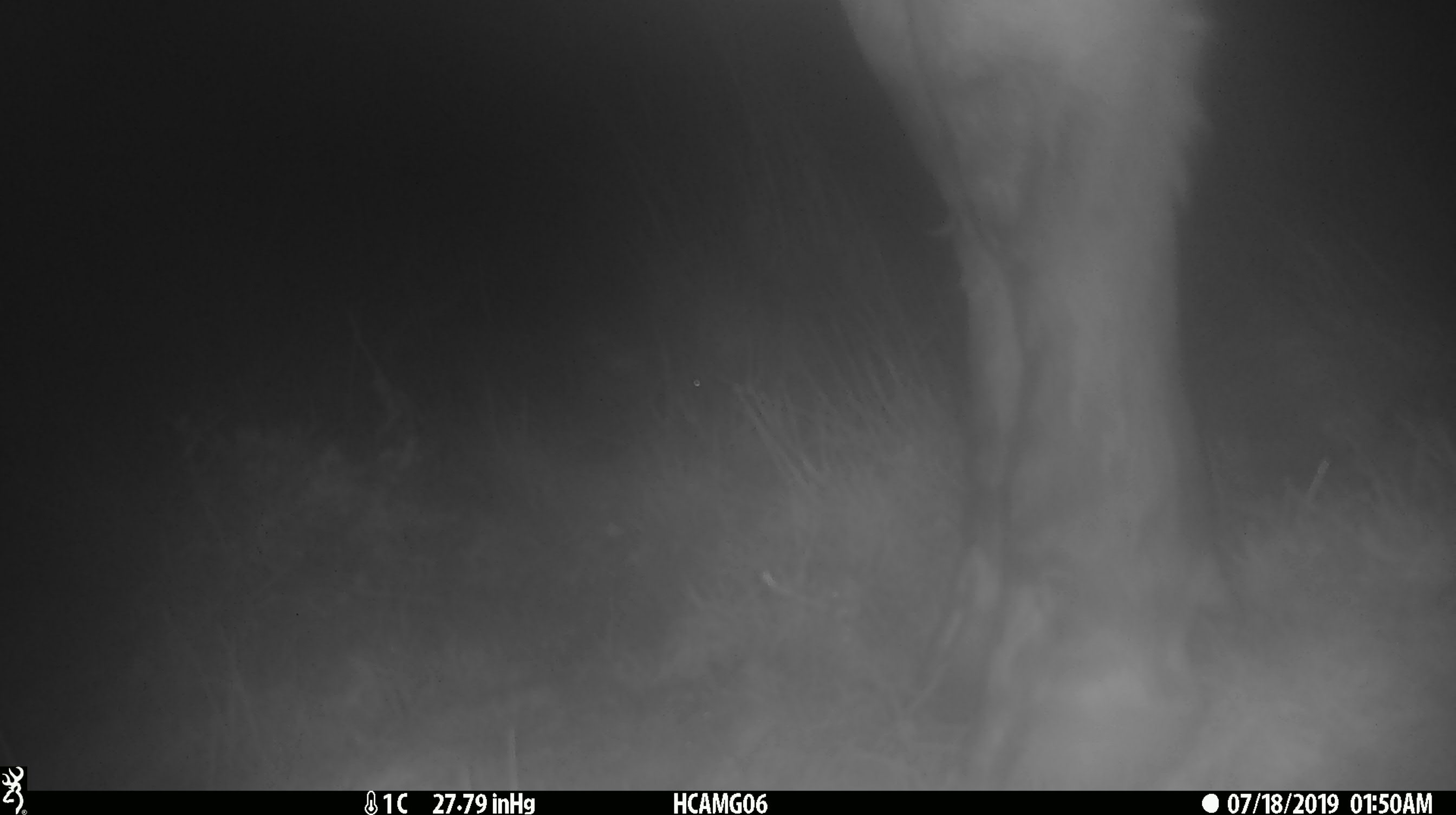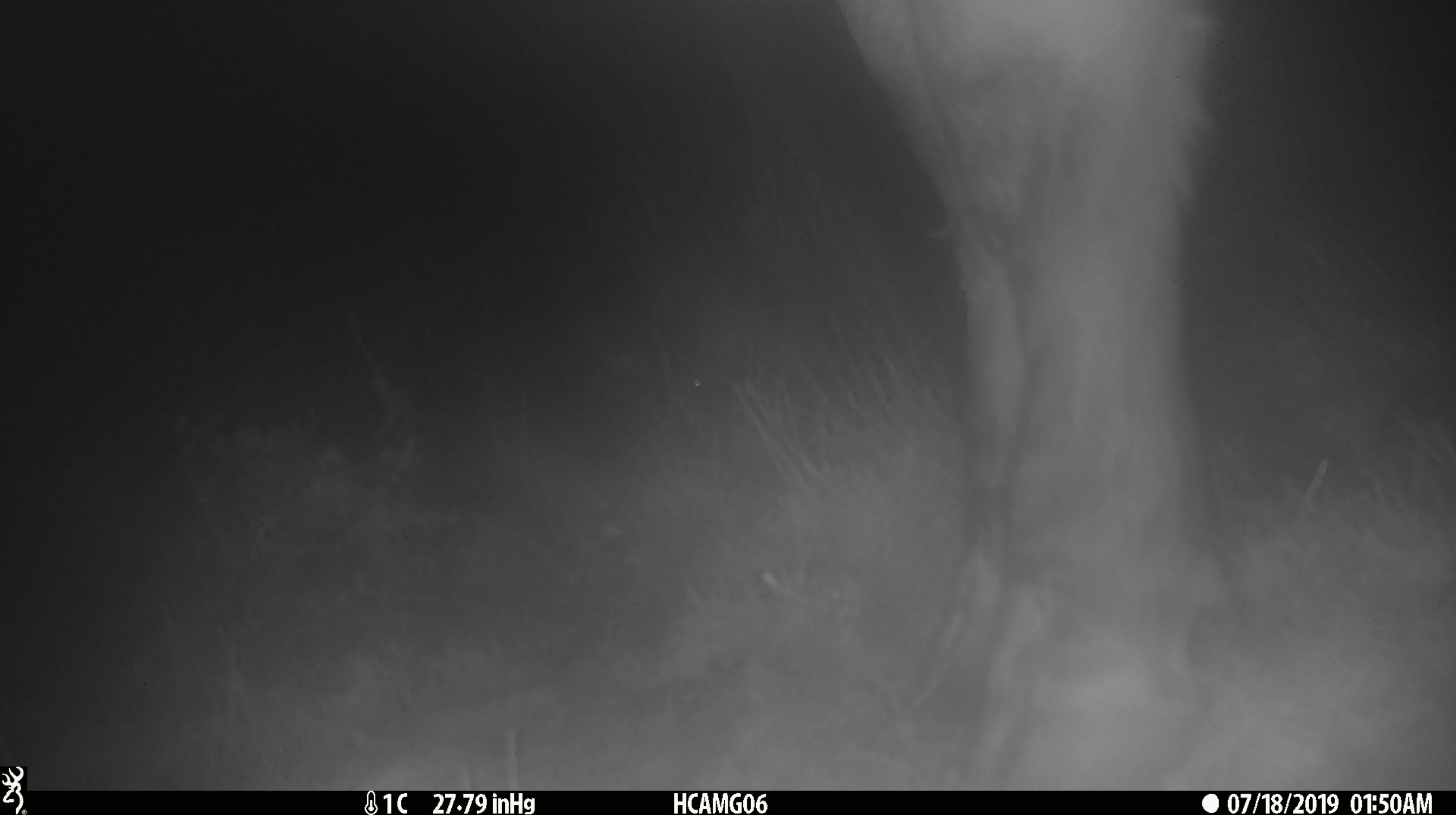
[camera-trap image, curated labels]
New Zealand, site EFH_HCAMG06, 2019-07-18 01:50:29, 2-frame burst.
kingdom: Animalia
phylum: Chordata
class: Mammalia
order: Artiodactyla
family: Bovidae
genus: Bos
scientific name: Bos taurus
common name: domestic cow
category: cow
Cow (domestic cow) (Bos taurus).